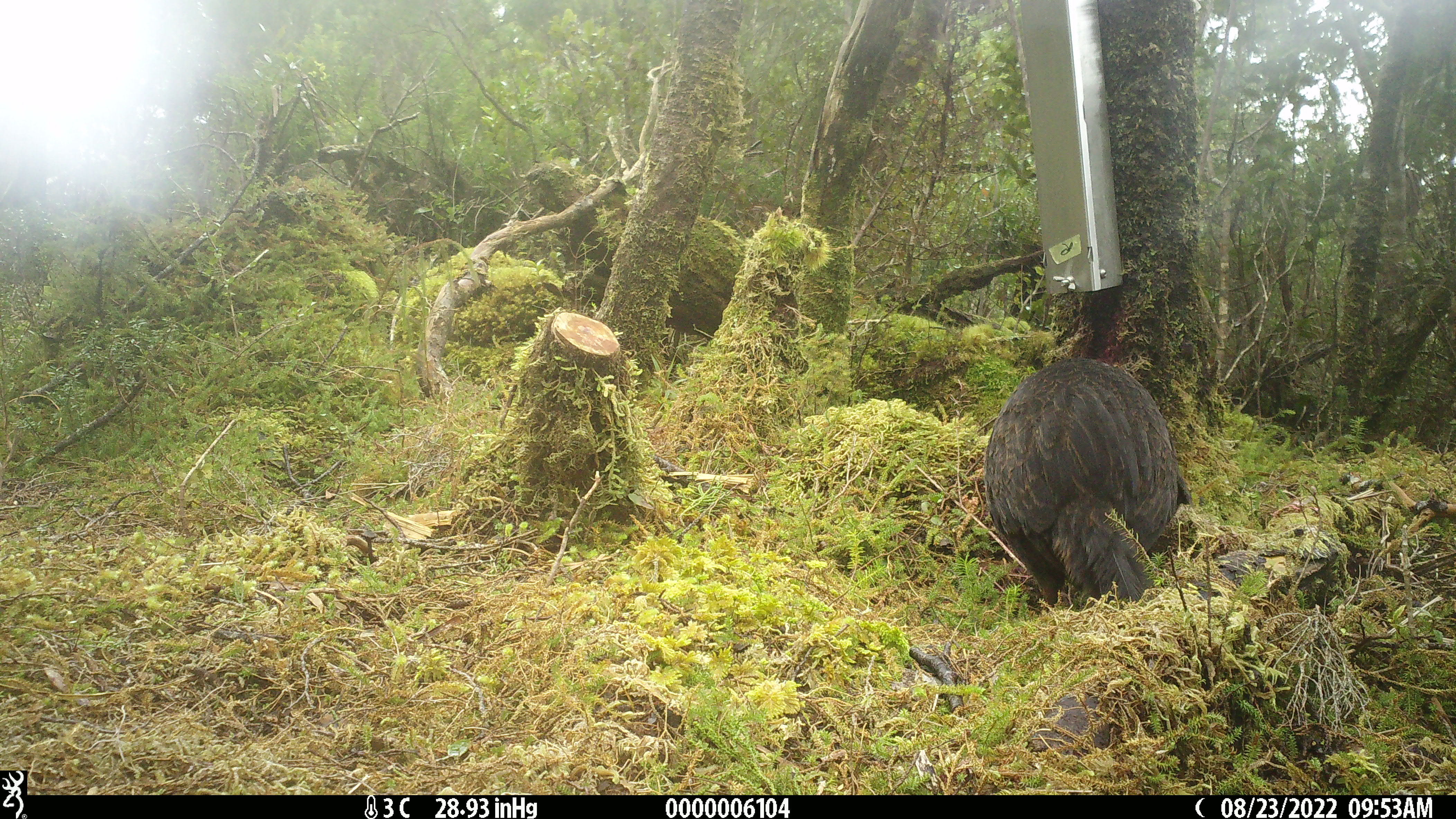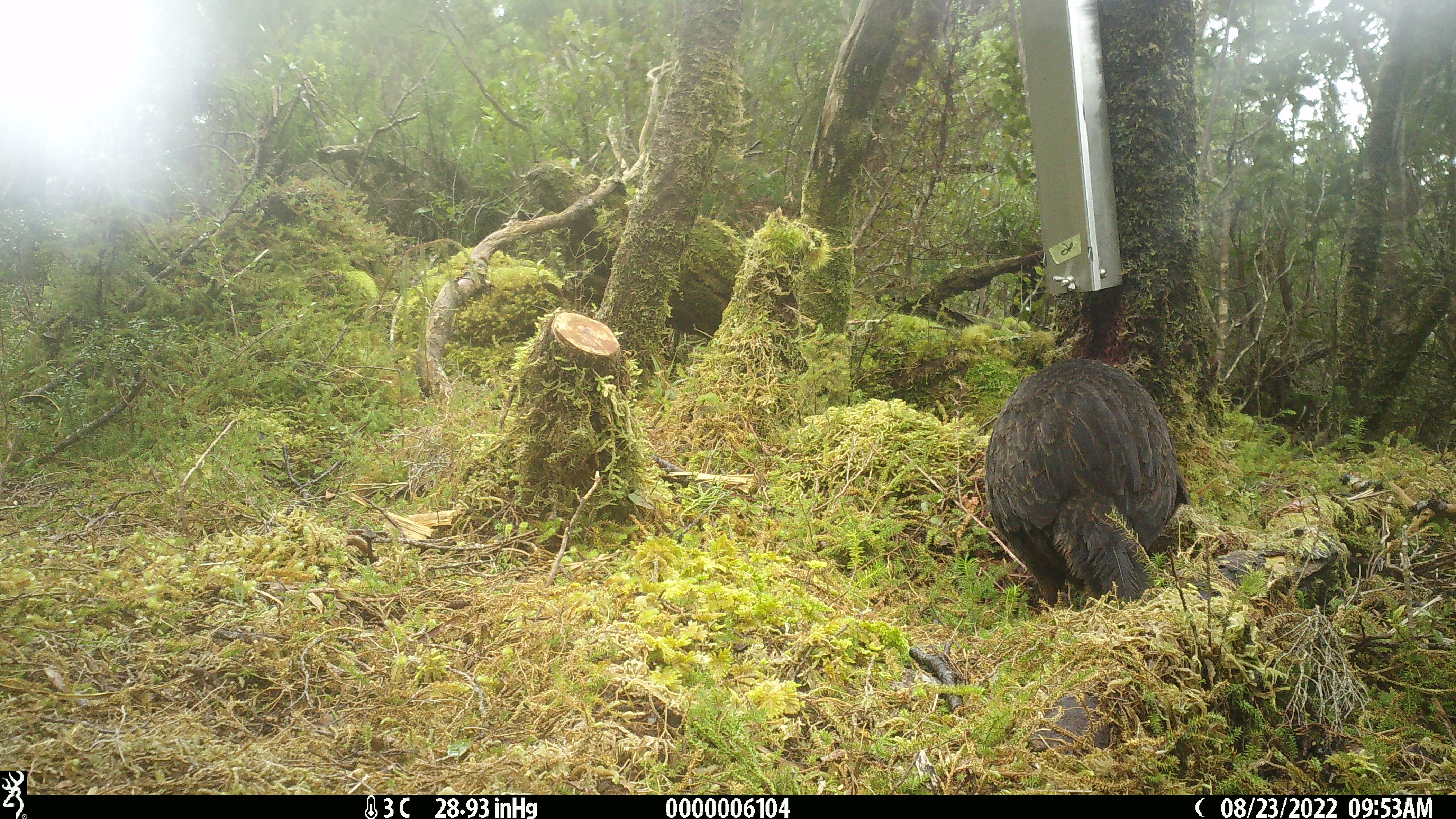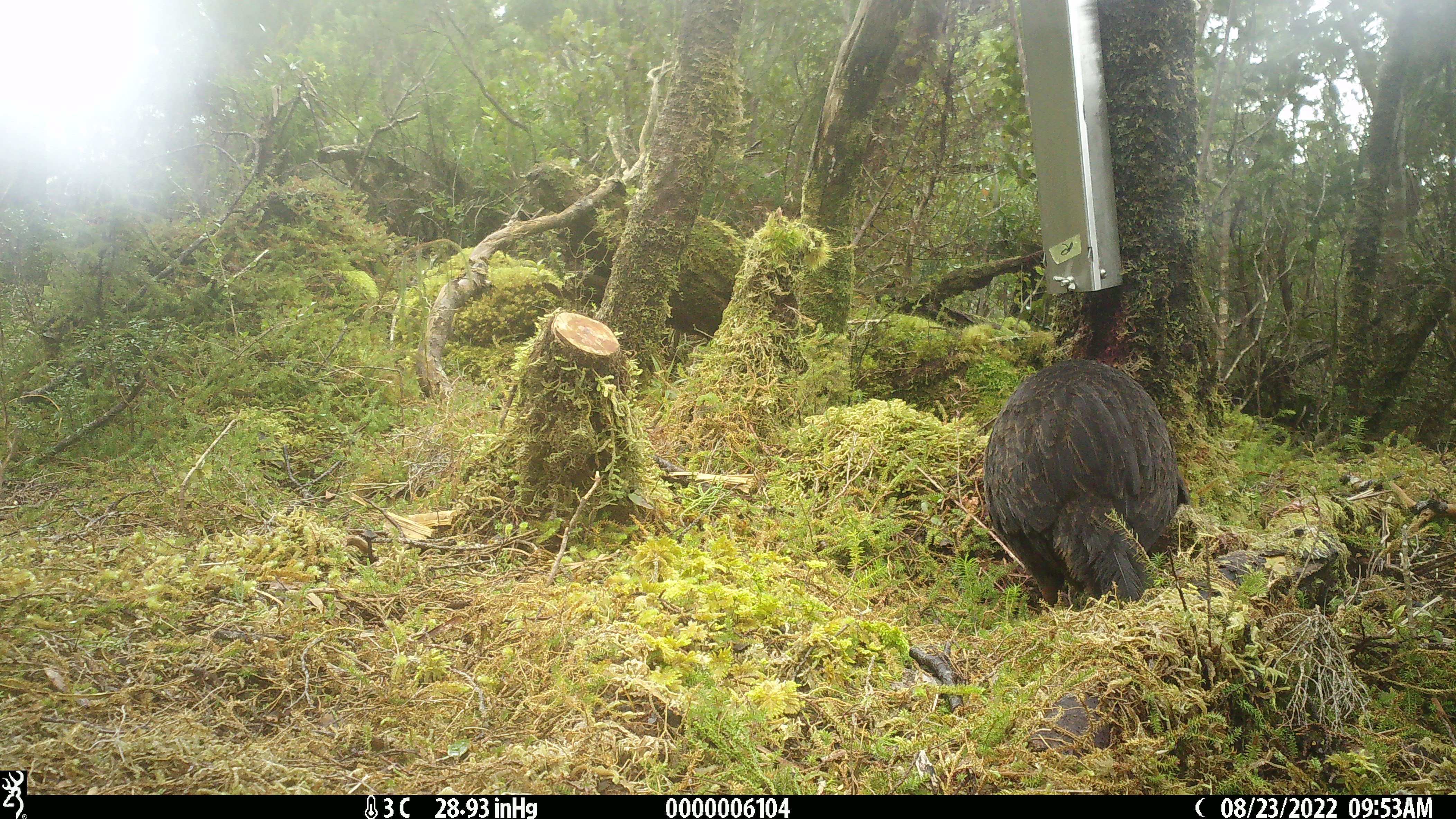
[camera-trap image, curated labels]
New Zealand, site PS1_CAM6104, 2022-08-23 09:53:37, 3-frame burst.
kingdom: Animalia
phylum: Chordata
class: Aves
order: Gruiformes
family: Rallidae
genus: Gallirallus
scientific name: Gallirallus australis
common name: weka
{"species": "weka (Gallirallus australis)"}